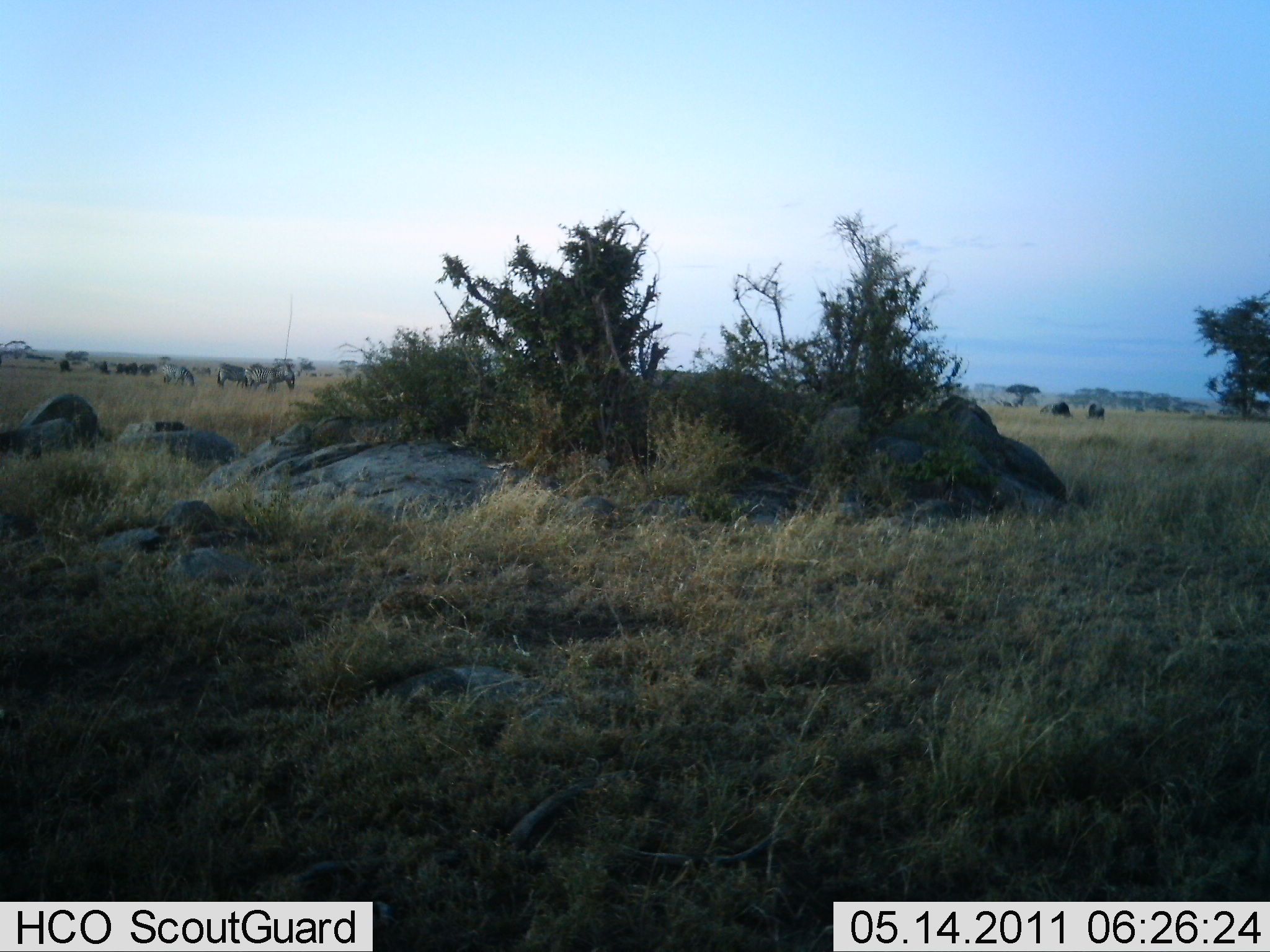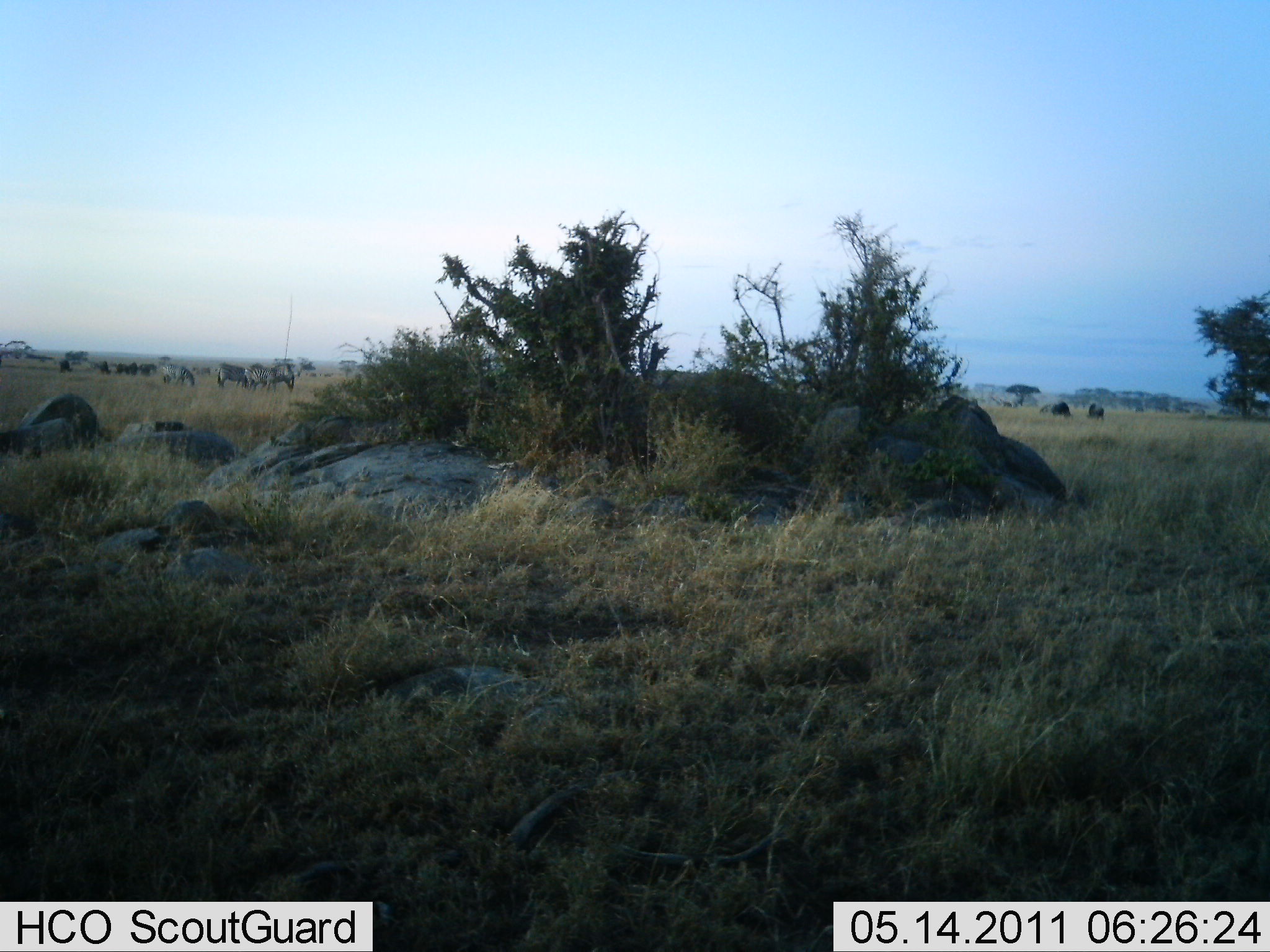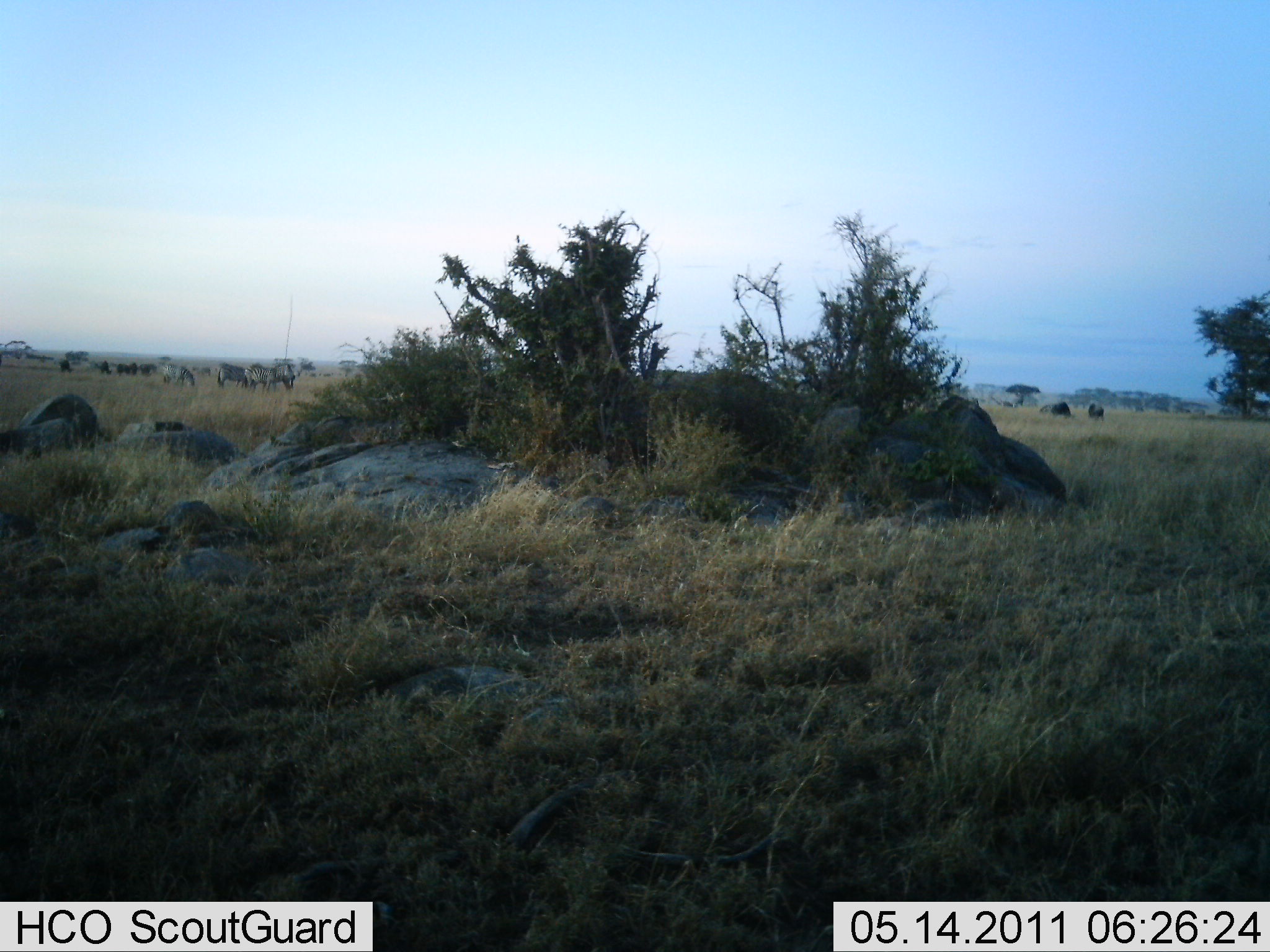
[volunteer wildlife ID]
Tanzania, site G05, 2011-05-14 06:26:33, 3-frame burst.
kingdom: Animalia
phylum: Chordata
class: Mammalia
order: Artiodactyla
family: Bovidae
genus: Connochaetes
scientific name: Connochaetes taurinus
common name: blue wildebeest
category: wildebeest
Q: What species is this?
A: Wildebeest (blue wildebeest) (Connochaetes taurinus).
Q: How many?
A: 10.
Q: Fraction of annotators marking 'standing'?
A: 47%.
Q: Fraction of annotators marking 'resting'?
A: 7%.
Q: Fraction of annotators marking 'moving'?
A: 7%.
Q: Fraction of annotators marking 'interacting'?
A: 0%.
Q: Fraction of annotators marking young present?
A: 0%.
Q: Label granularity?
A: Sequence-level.